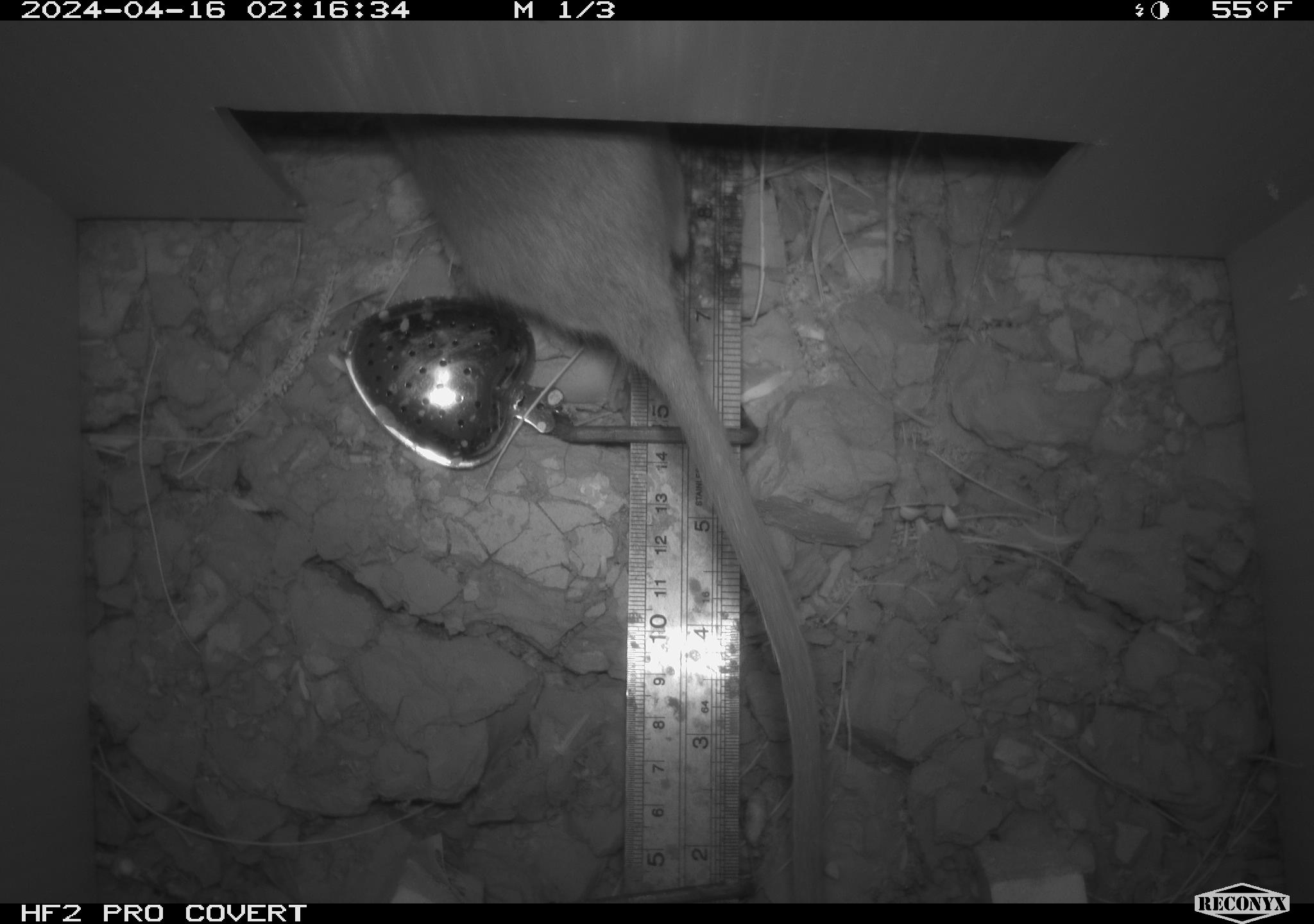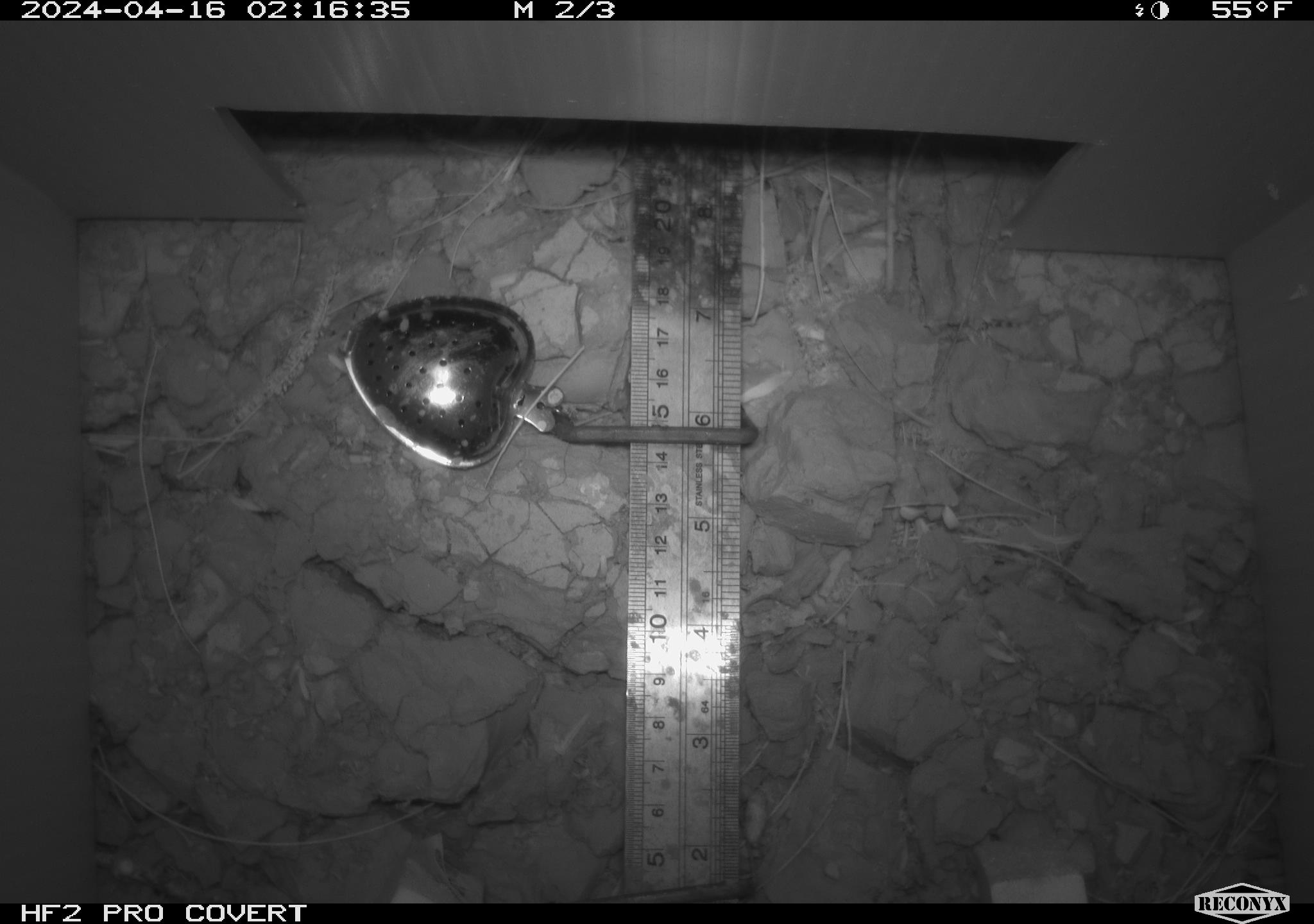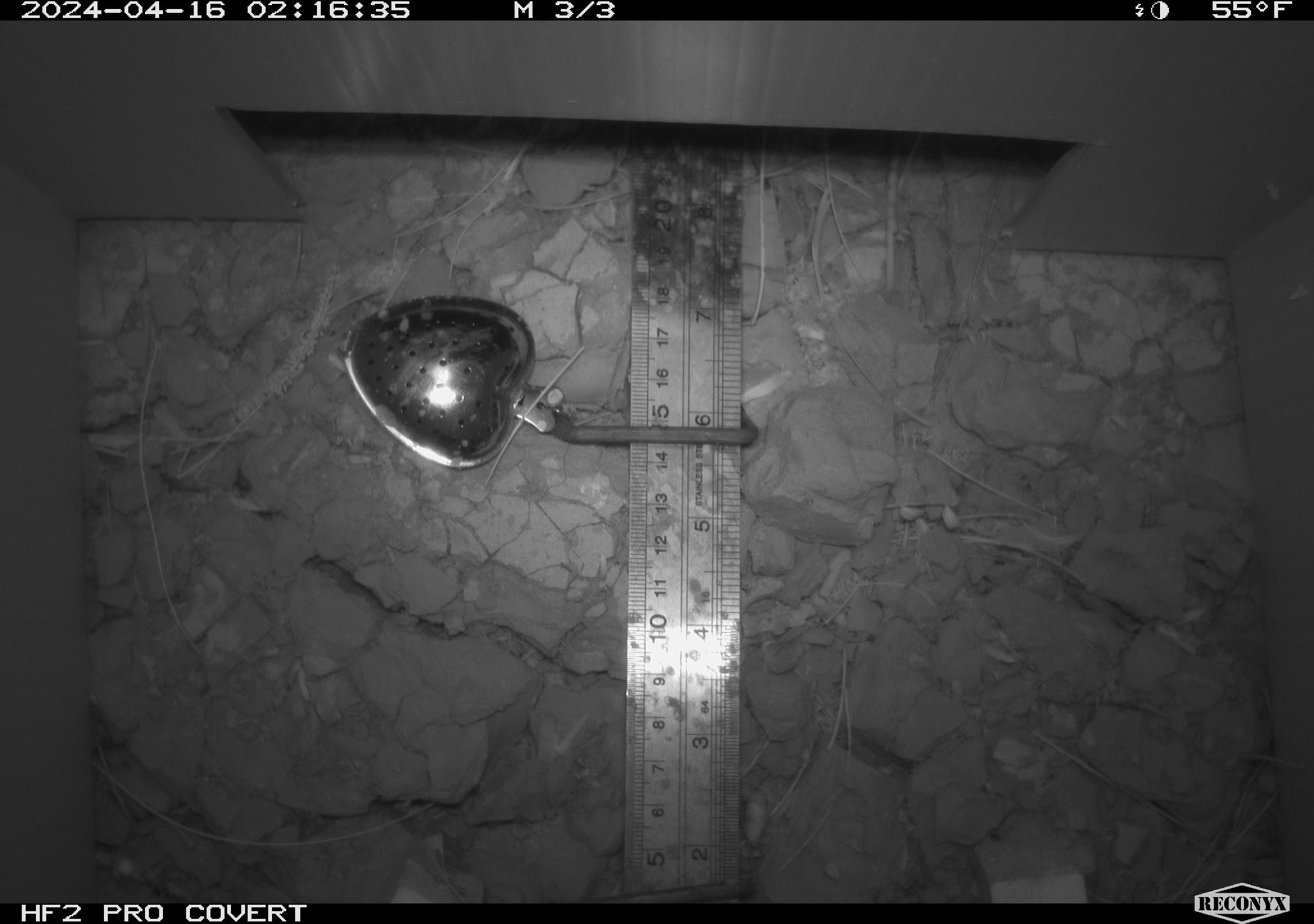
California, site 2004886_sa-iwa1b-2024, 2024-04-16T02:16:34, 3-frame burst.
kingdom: Animalia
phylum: Chordata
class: Mammalia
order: Rodentia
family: Cricetidae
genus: Neotoma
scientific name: Neotoma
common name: pack rat or woodrat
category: neotoma species